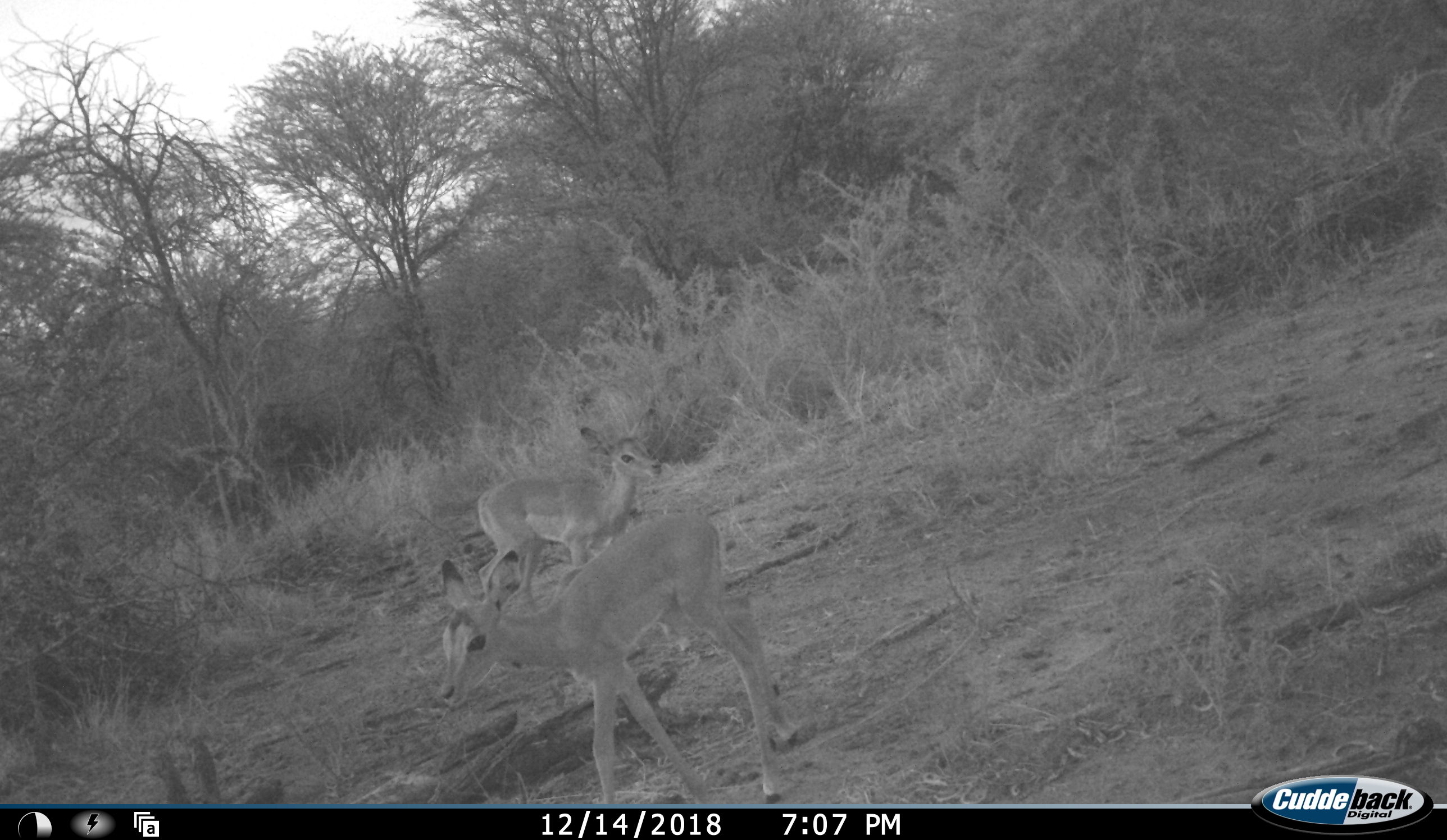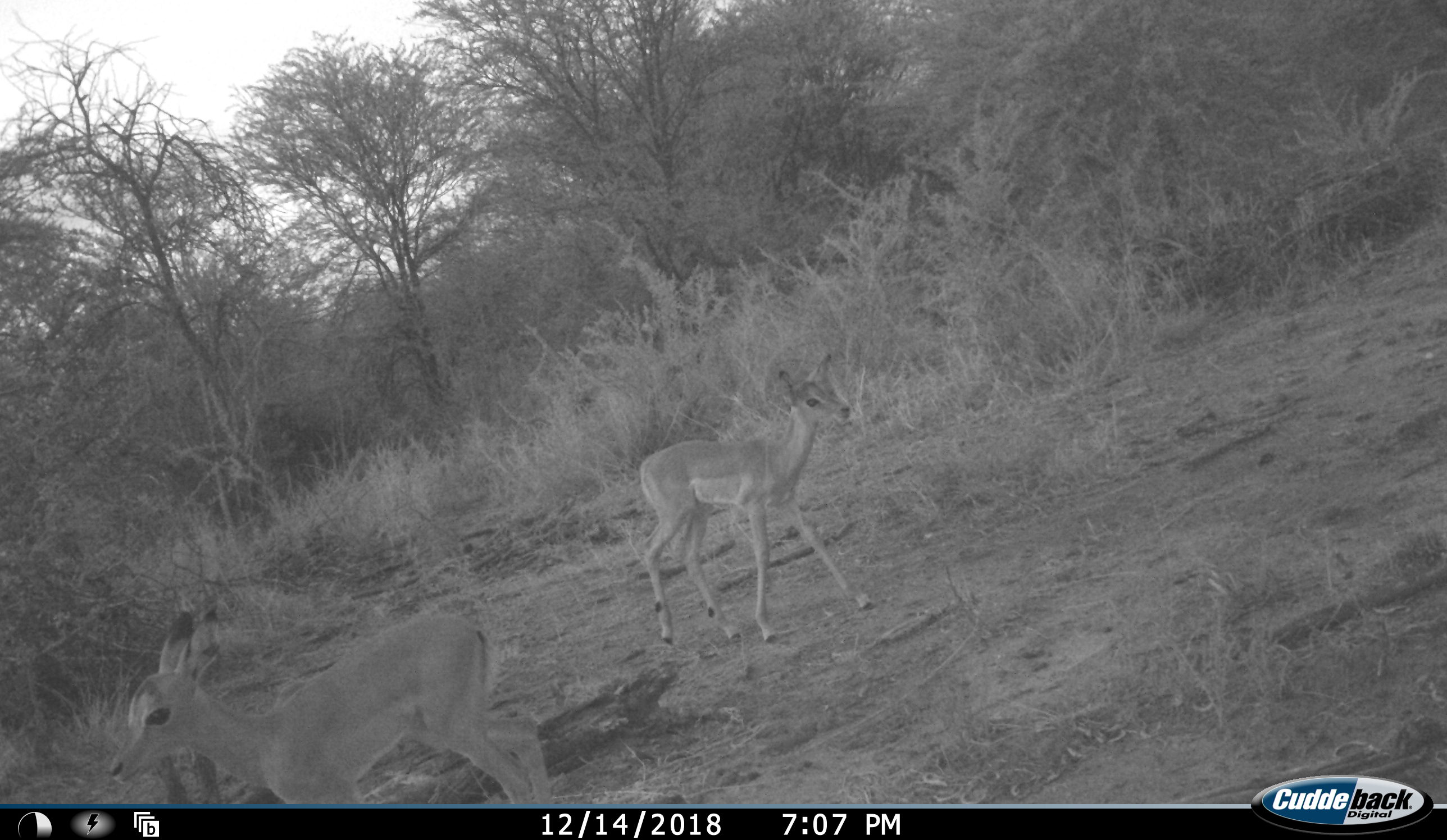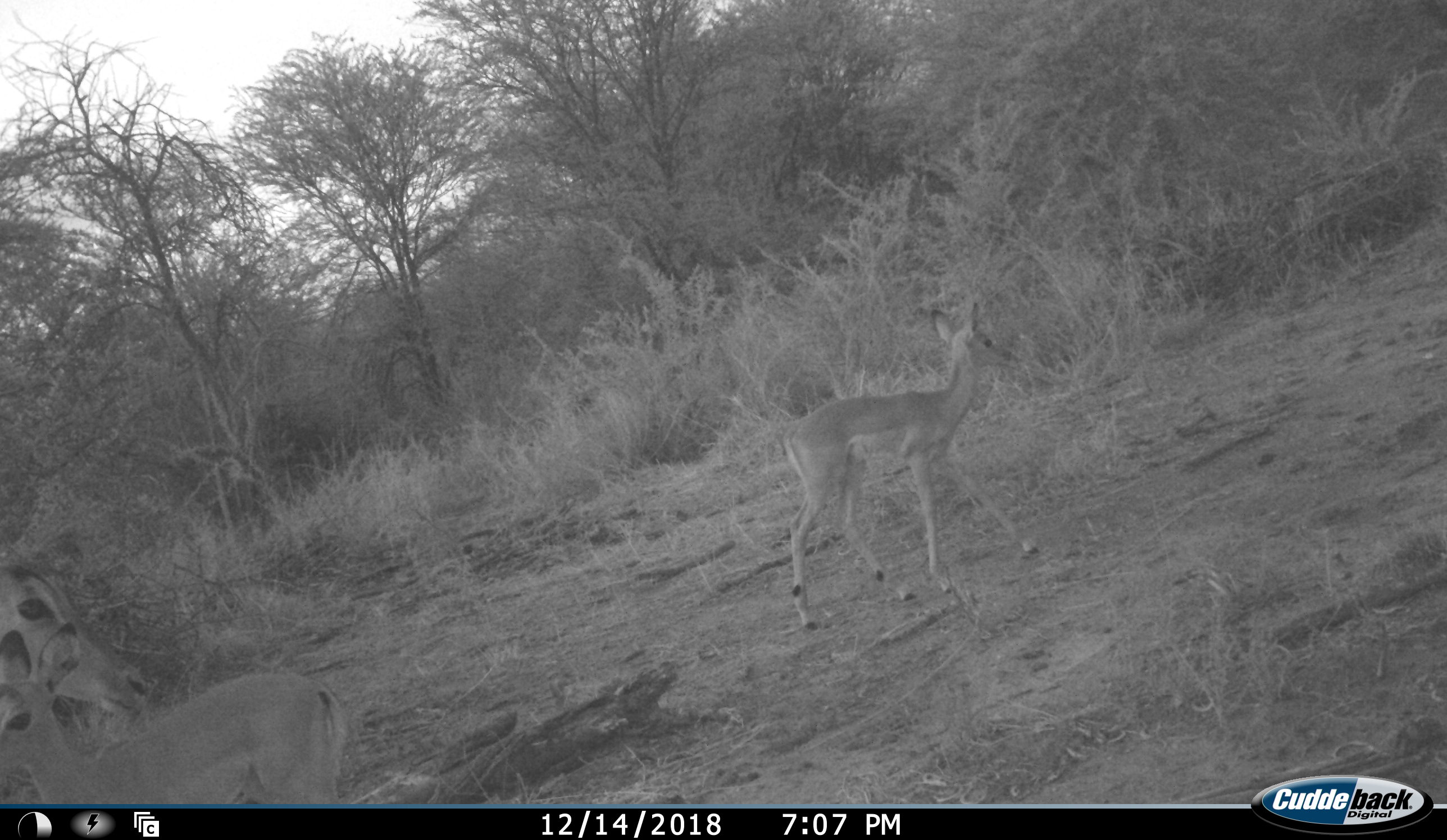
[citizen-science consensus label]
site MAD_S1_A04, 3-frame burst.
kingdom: Animalia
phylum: Chordata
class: Mammalia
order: Artiodactyla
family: Bovidae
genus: Aepyceros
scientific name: Aepyceros melampus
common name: impala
Impala (Aepyceros melampus), count 2. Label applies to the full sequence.